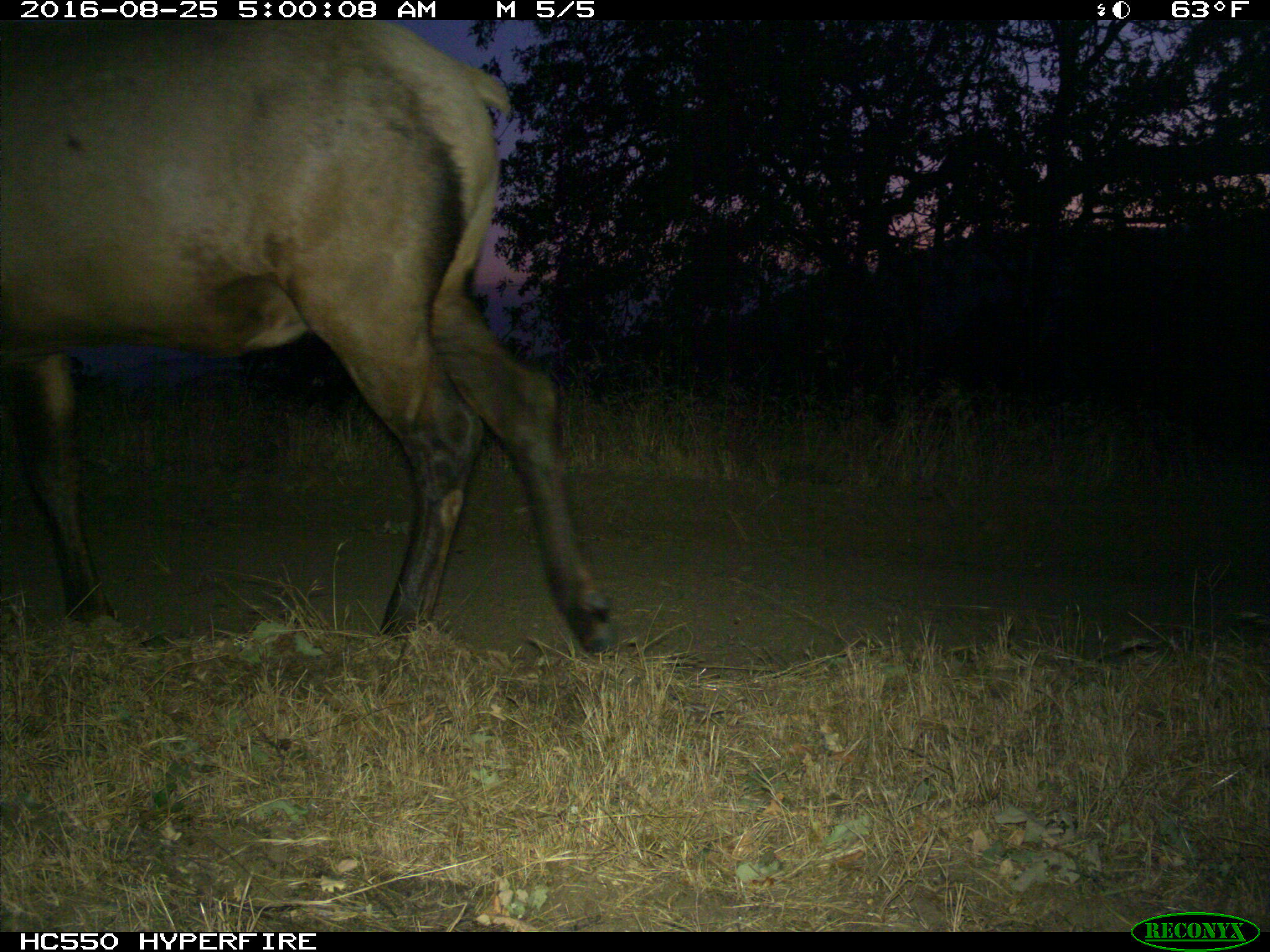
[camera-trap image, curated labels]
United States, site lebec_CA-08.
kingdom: Animalia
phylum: Chordata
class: Mammalia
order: Artiodactyla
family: Cervidae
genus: Cervus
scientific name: Cervus canadensis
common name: elk